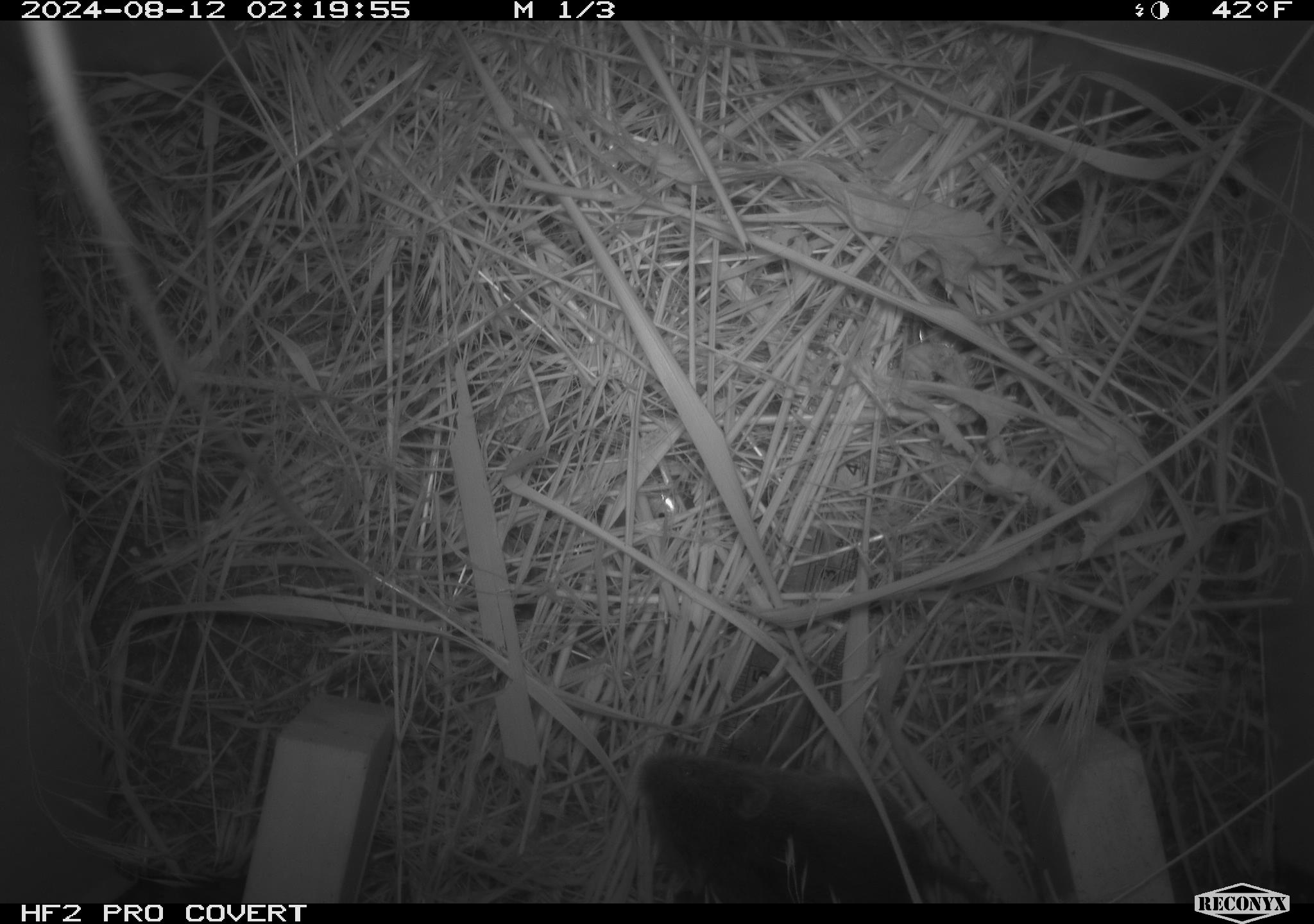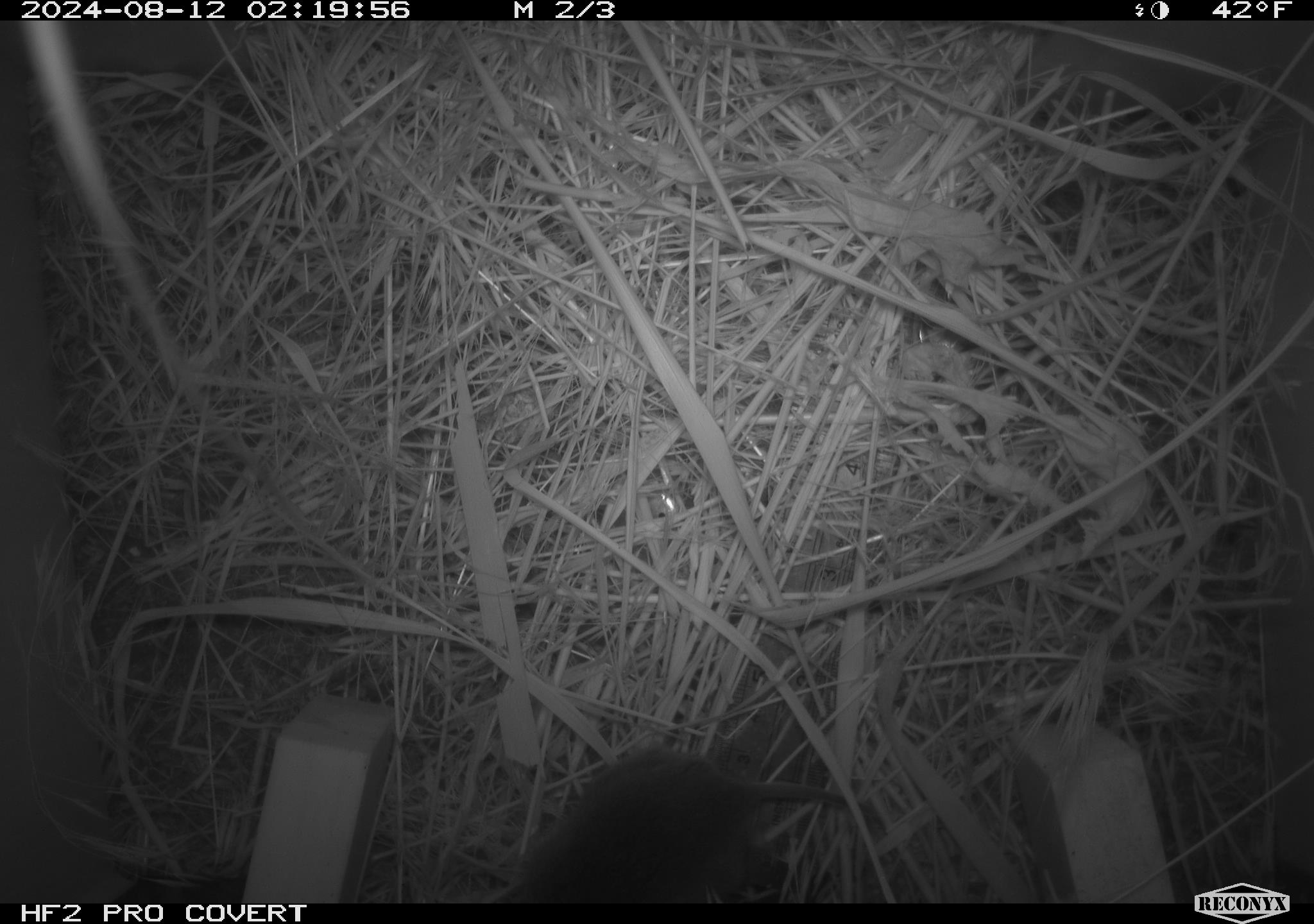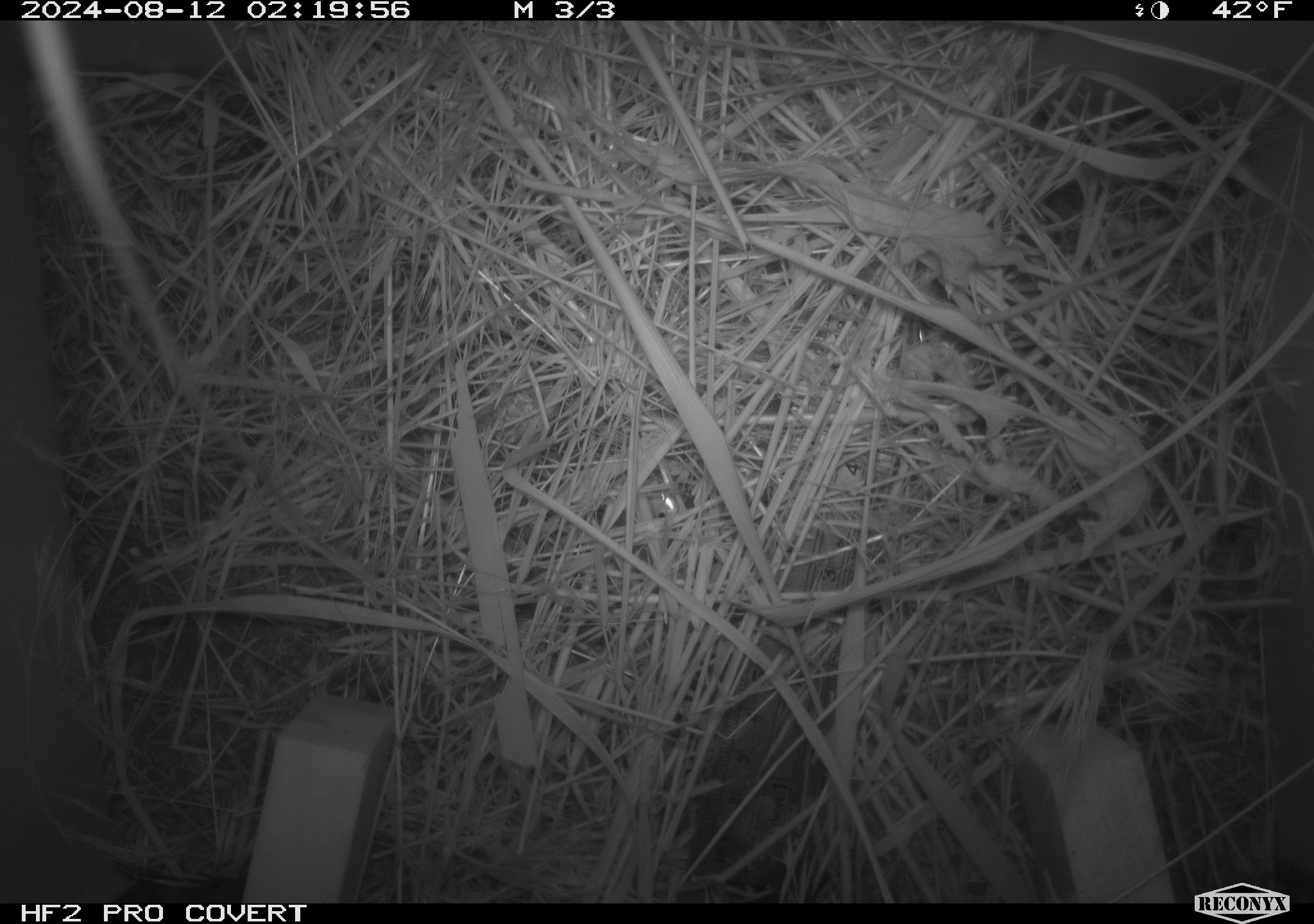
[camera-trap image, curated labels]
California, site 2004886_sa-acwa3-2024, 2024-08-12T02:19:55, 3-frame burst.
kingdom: Animalia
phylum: Chordata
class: Mammalia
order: Rodentia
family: Cricetidae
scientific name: Arvicolinae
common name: voles, lemmings, and muskrats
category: arvicolinae subfamily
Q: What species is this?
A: Arvicolinae subfamily (voles, lemmings, and muskrats) (Arvicolinae).